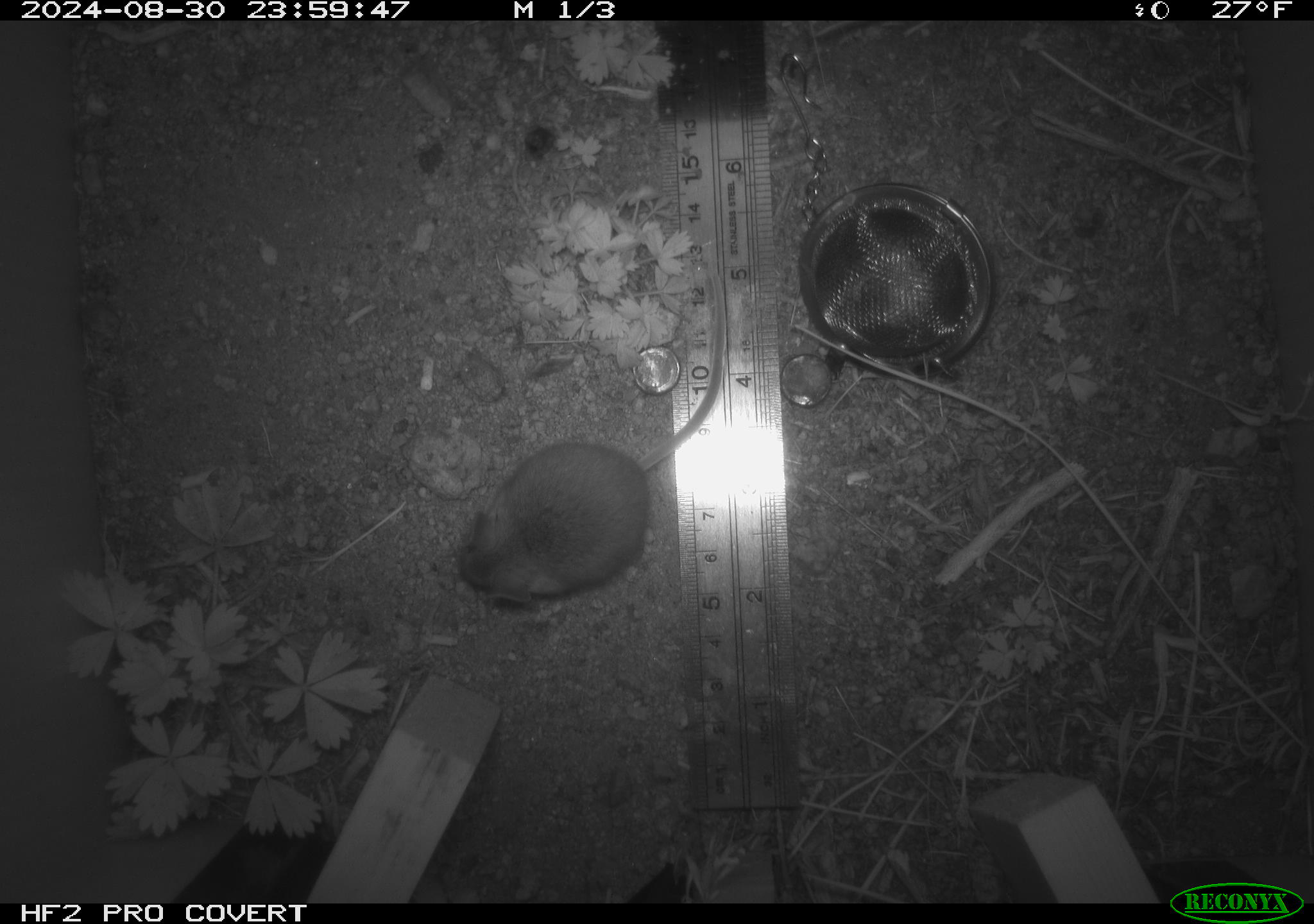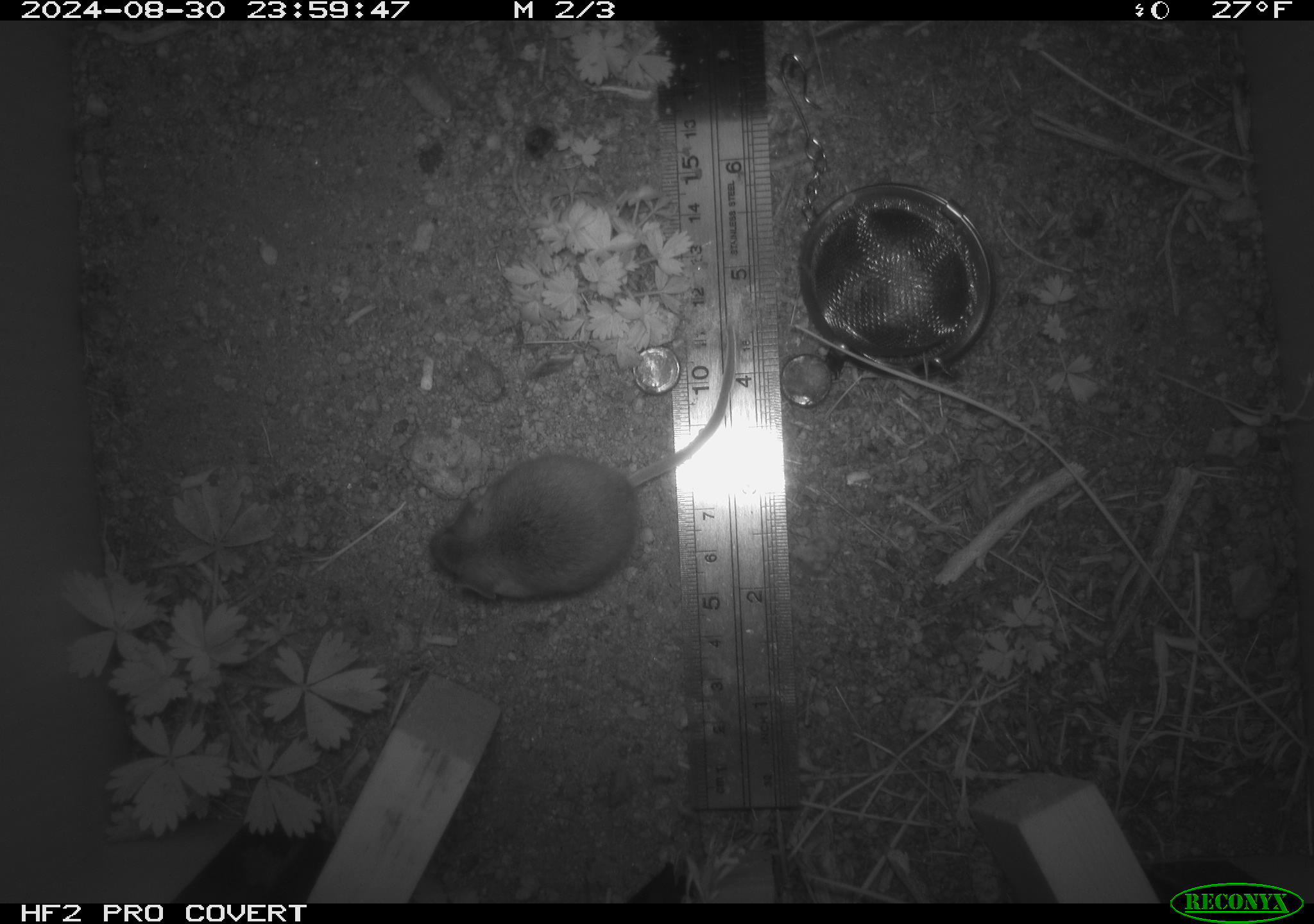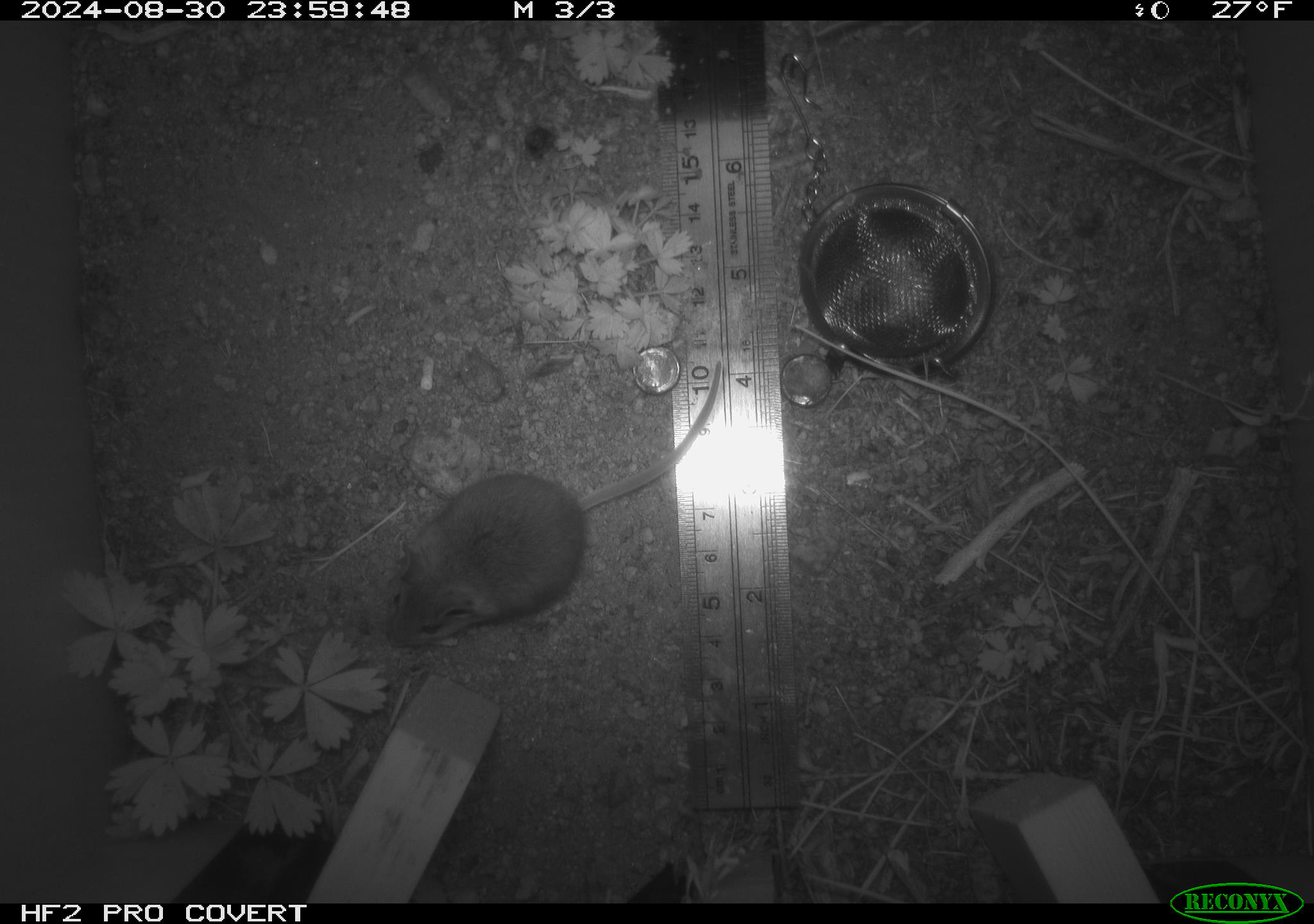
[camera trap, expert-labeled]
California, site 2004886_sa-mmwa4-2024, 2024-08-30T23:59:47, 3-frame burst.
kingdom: Animalia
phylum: Chordata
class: Mammalia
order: Rodentia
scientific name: Rodentia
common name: mouse species